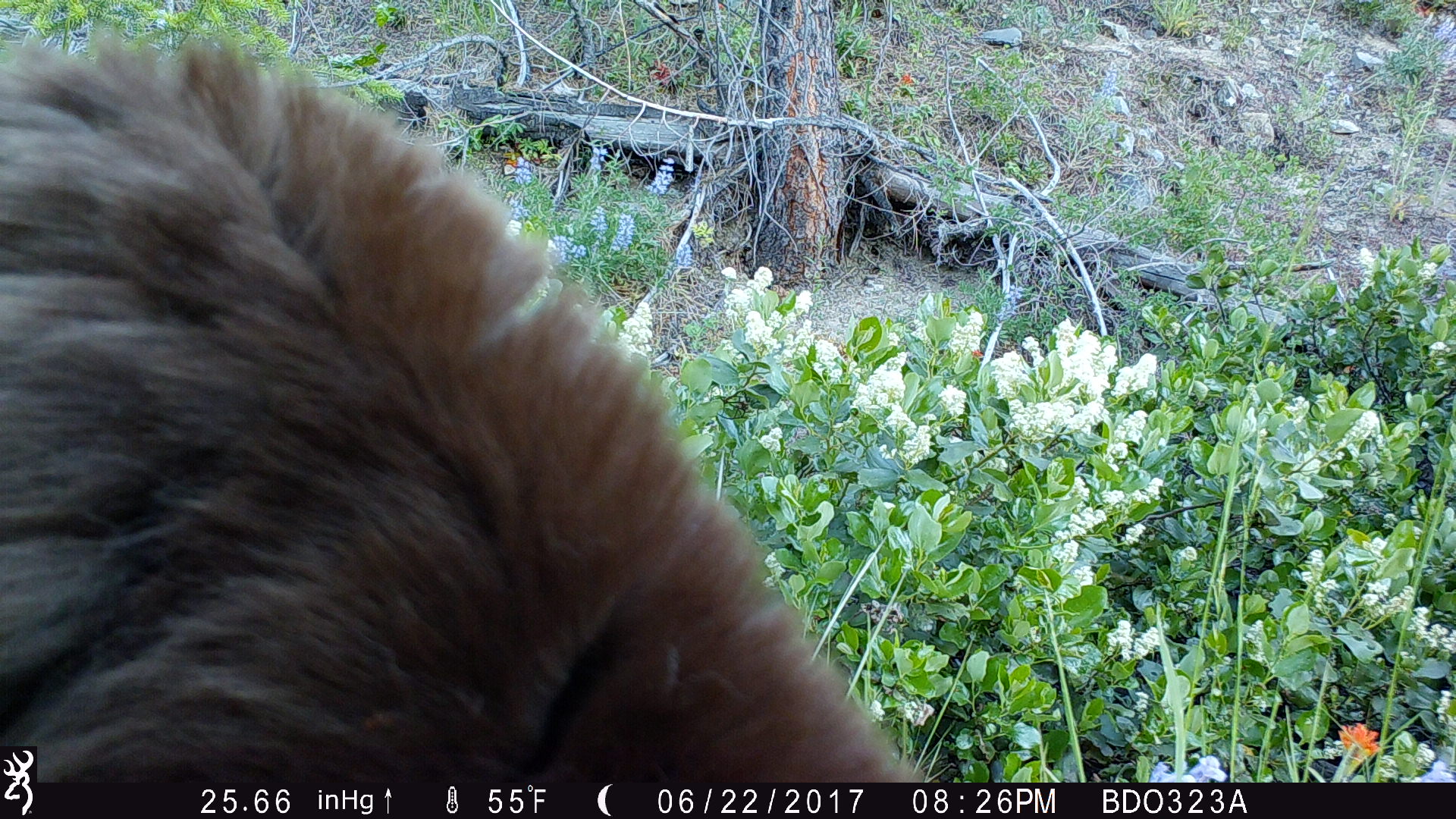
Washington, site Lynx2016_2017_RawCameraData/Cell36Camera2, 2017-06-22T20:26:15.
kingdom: Animalia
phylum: Chordata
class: Mammalia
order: Carnivora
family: Ursidae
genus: Ursus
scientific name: Ursus americanus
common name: american black bear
Ursus americanus (american black bear). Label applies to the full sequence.